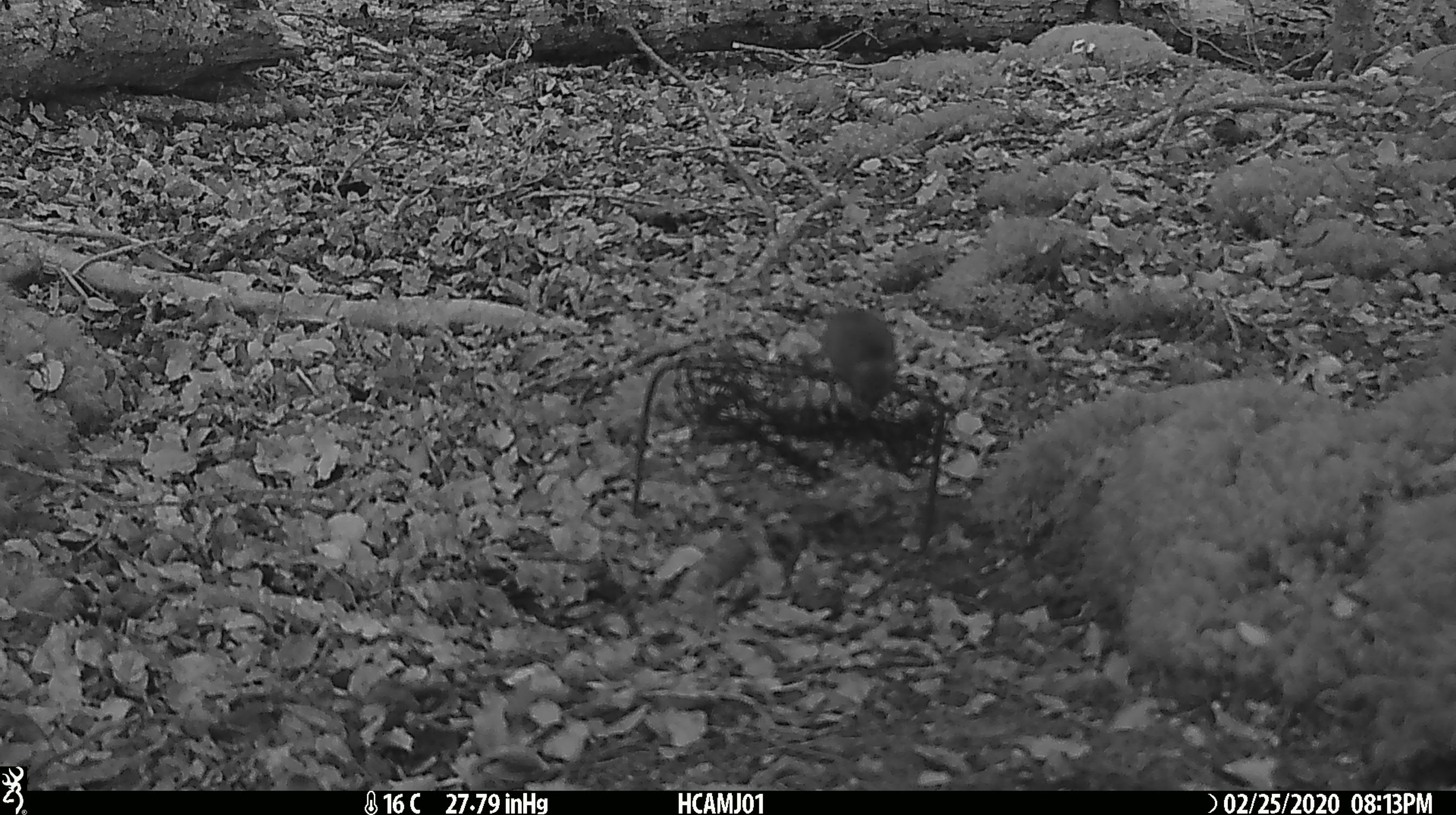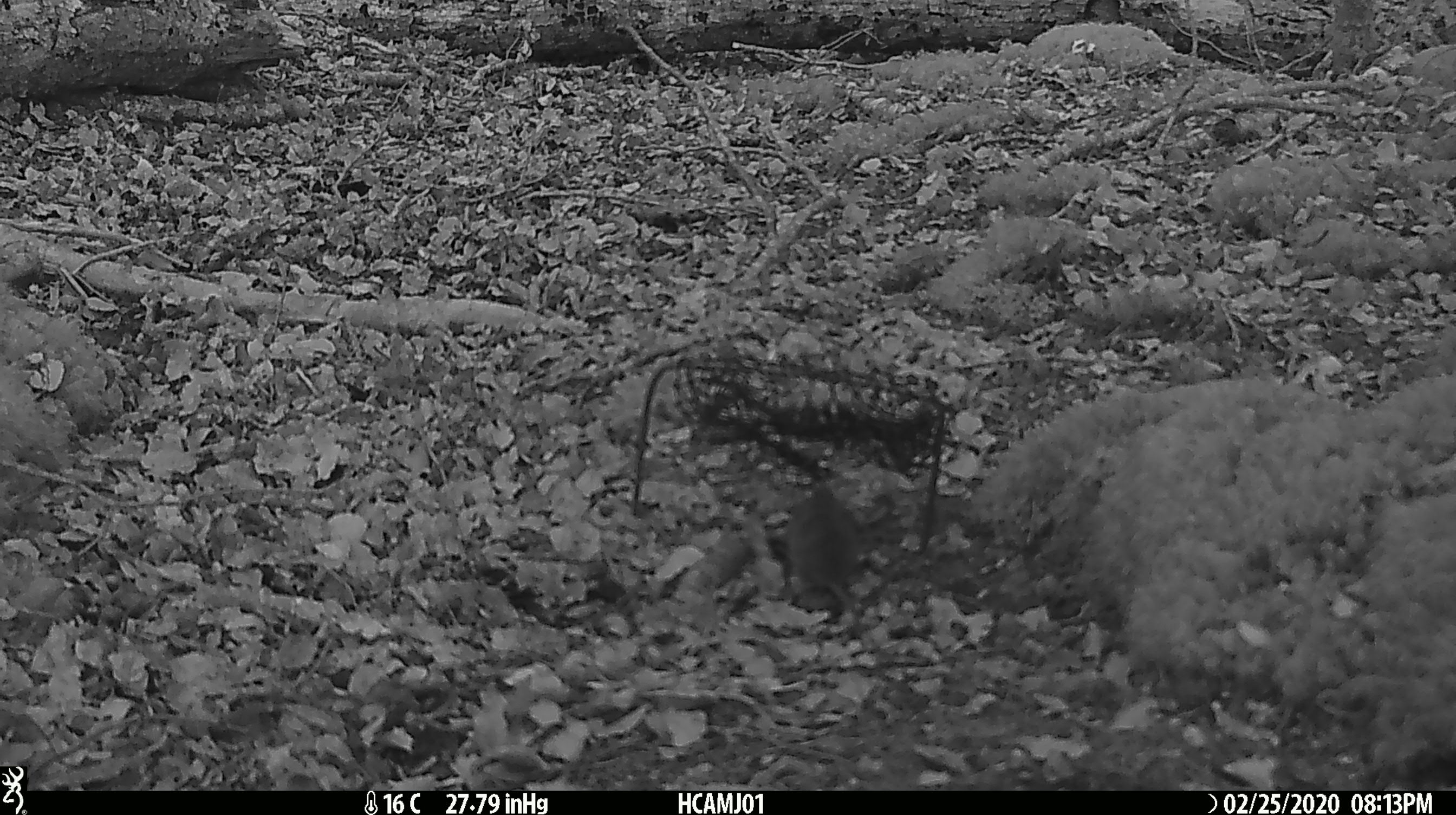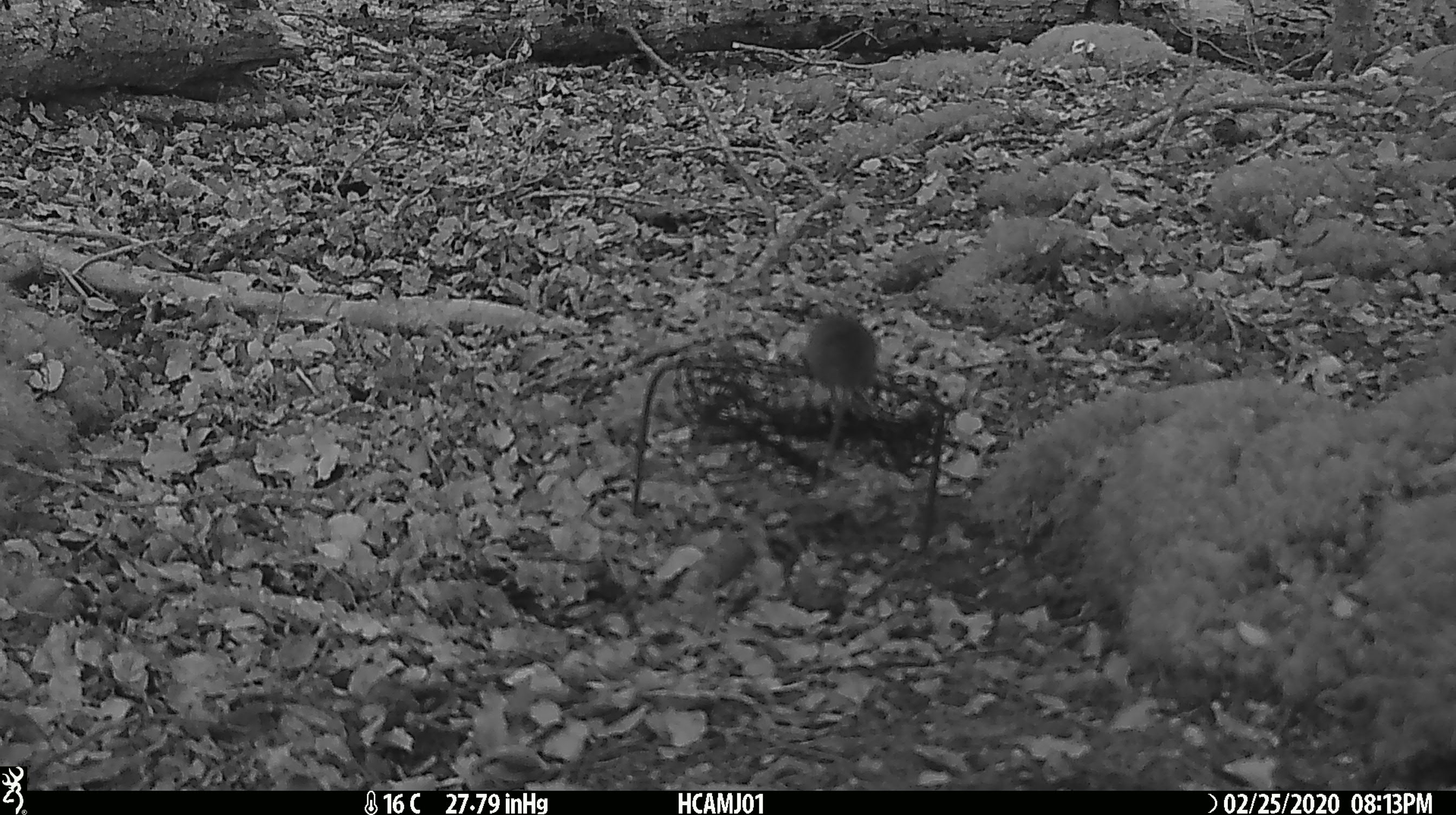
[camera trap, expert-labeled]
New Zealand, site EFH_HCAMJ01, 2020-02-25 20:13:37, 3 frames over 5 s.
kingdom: Animalia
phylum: Chordata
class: Mammalia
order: Rodentia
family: Muridae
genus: Mus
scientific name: Mus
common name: mouse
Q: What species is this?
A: Mouse (Mus).